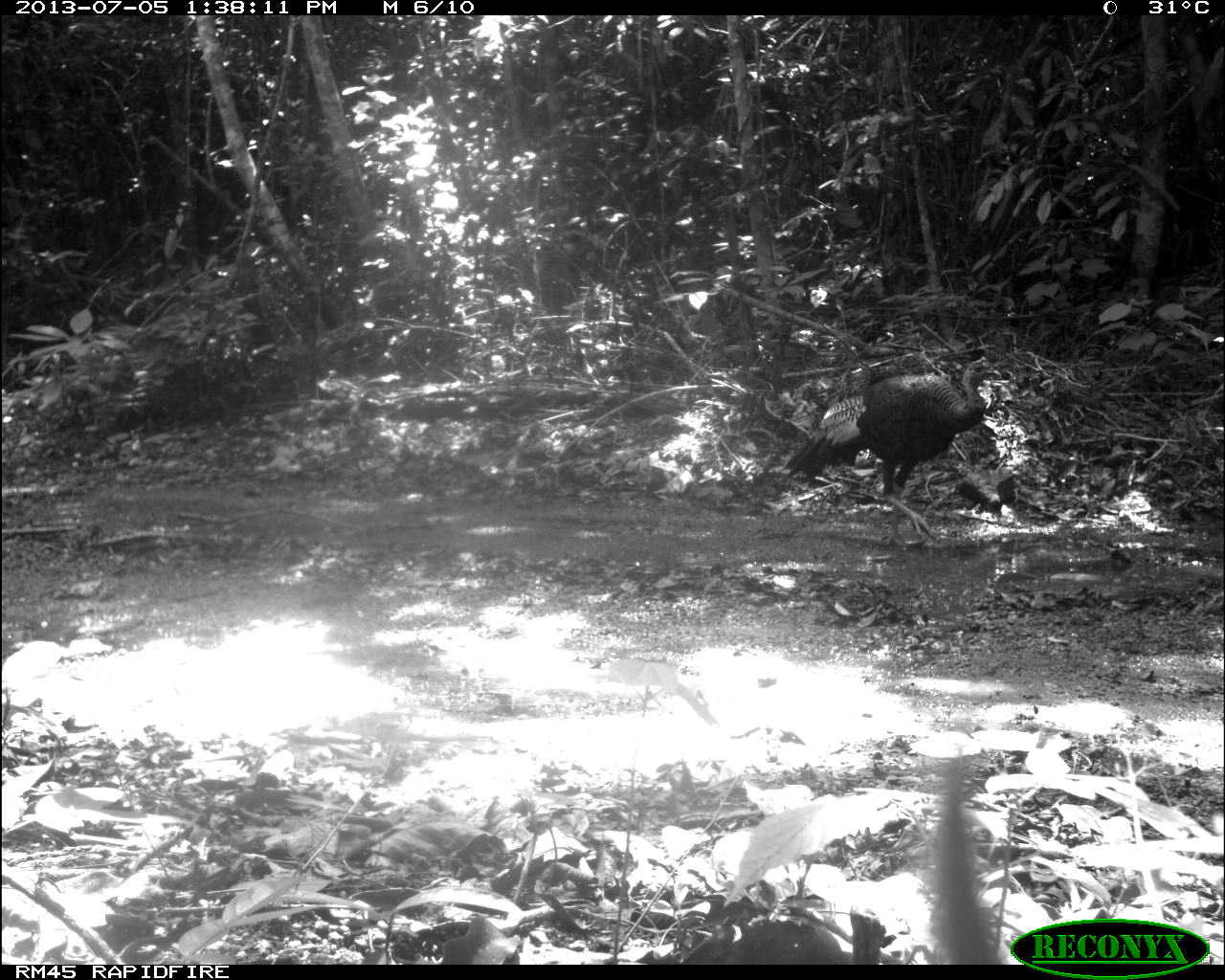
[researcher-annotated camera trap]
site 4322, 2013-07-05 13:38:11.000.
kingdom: Animalia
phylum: Chordata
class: Aves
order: Galliformes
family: Phasianidae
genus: Meleagris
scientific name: Meleagris ocellata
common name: ocellated turkey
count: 1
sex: male